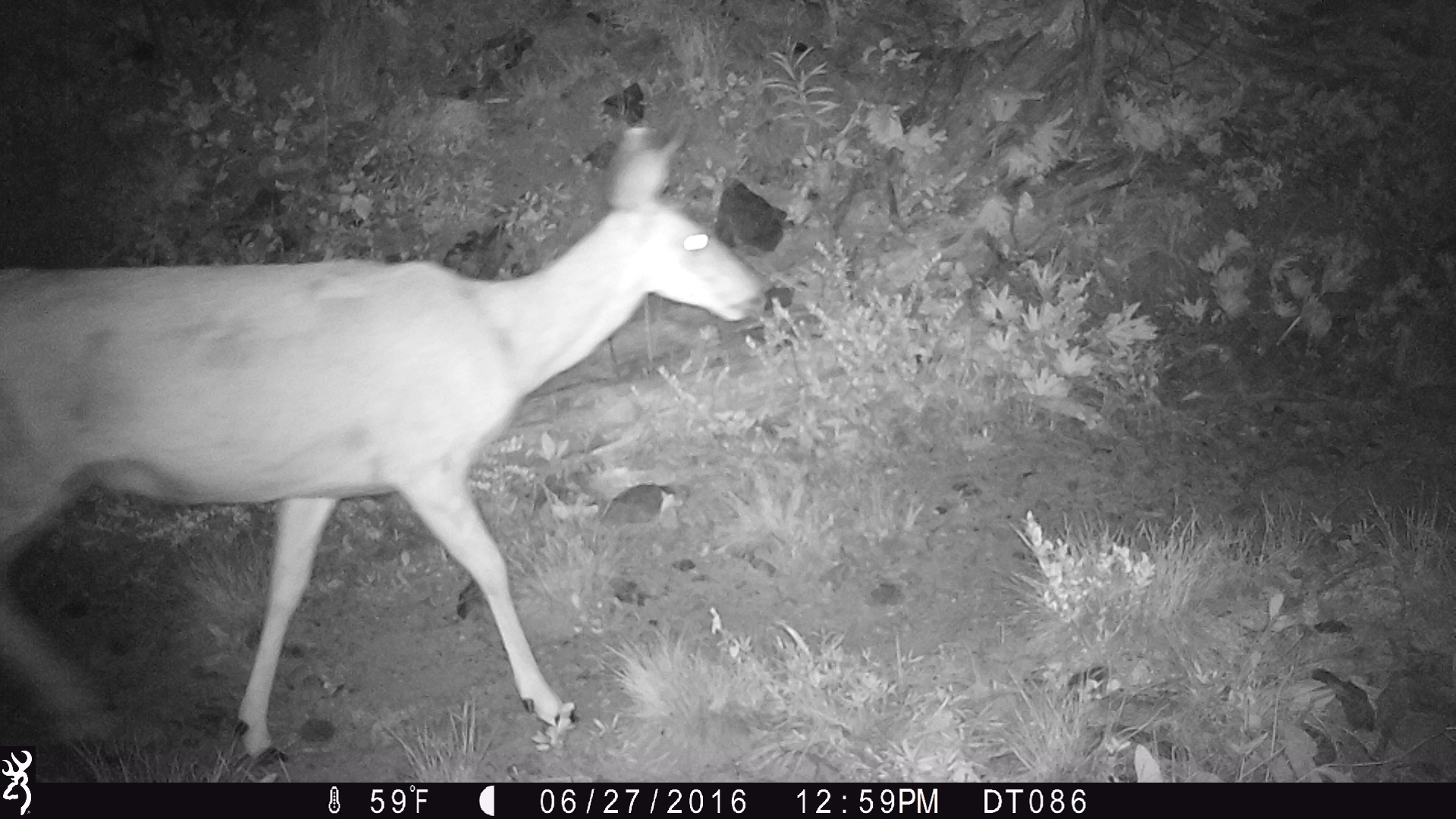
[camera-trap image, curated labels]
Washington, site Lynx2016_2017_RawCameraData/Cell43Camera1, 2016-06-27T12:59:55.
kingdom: Animalia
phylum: Chordata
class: Mammalia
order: Artiodactyla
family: Cervidae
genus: Odocoileus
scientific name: Odocoileus hemionus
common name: mule deer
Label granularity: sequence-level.